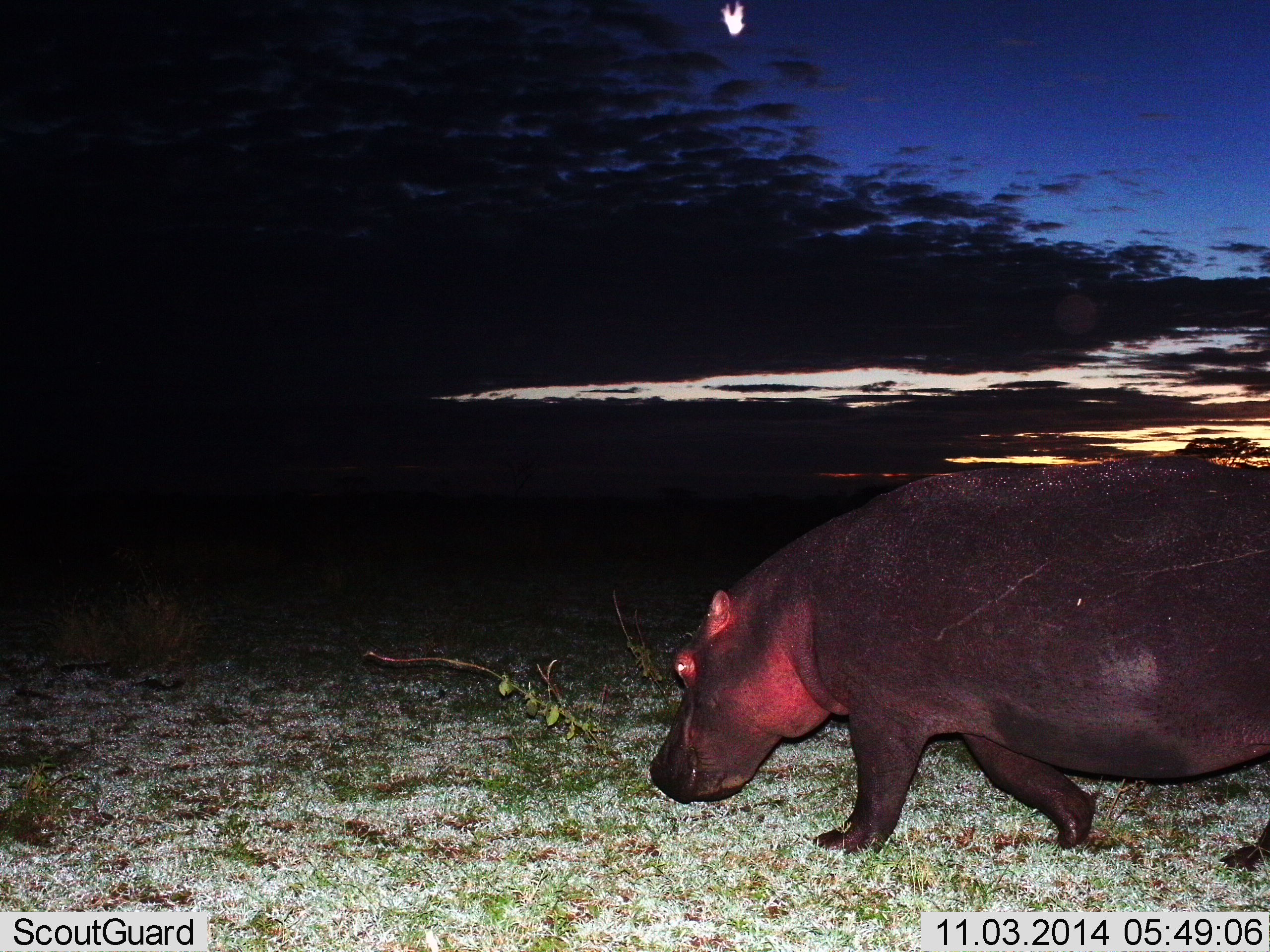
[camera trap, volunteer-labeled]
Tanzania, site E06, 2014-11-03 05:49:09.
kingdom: Animalia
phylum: Chordata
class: Mammalia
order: Artiodactyla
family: Hippopotamidae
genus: Hippopotamus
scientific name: Hippopotamus amphibius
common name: hippopotamus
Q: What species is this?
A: Hippopotamus (Hippopotamus amphibius).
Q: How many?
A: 1.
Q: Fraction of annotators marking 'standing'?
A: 20%.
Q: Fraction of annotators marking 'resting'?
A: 0%.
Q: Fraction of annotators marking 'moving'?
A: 80%.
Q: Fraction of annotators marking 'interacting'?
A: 0%.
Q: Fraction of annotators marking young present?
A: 0%.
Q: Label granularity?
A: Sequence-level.